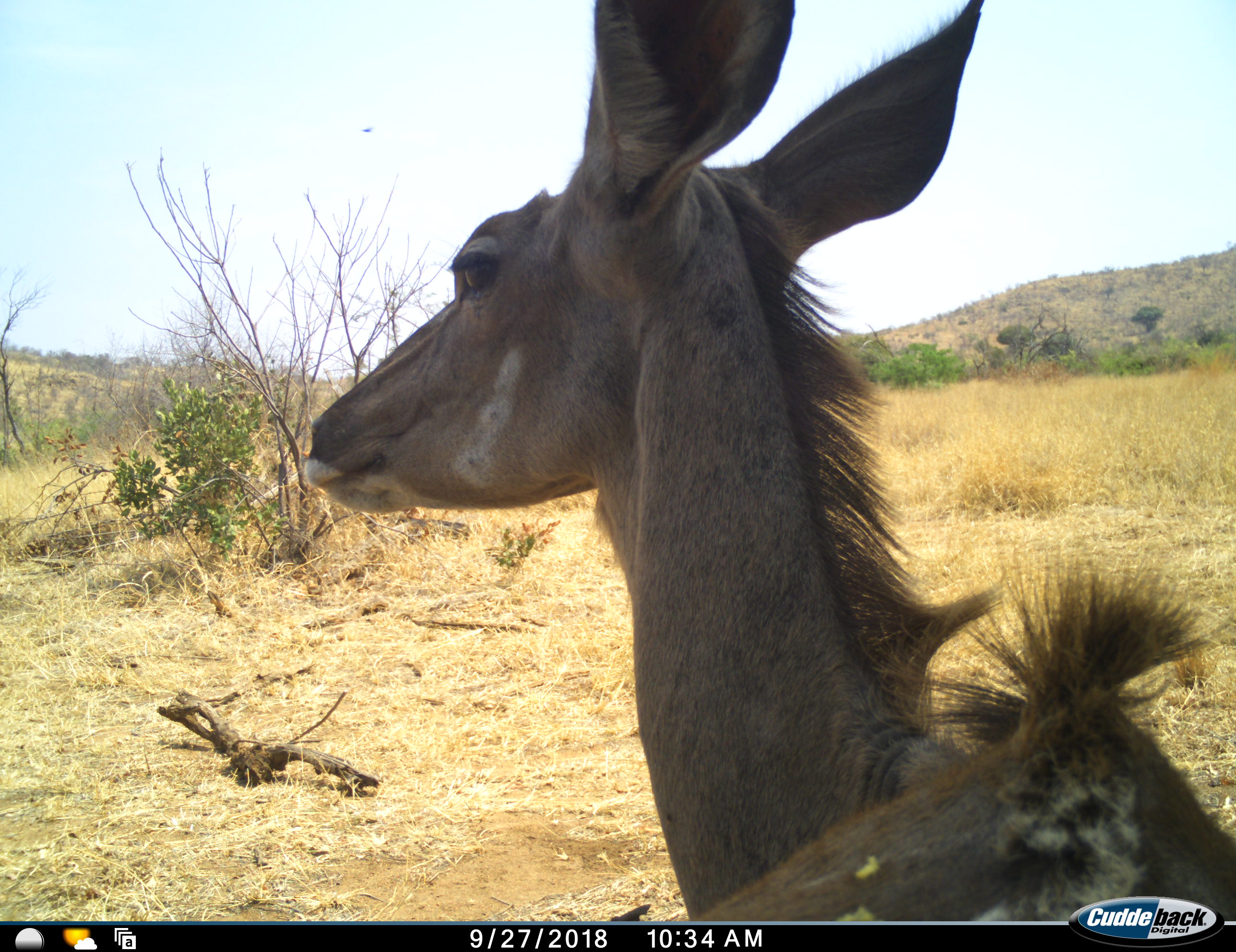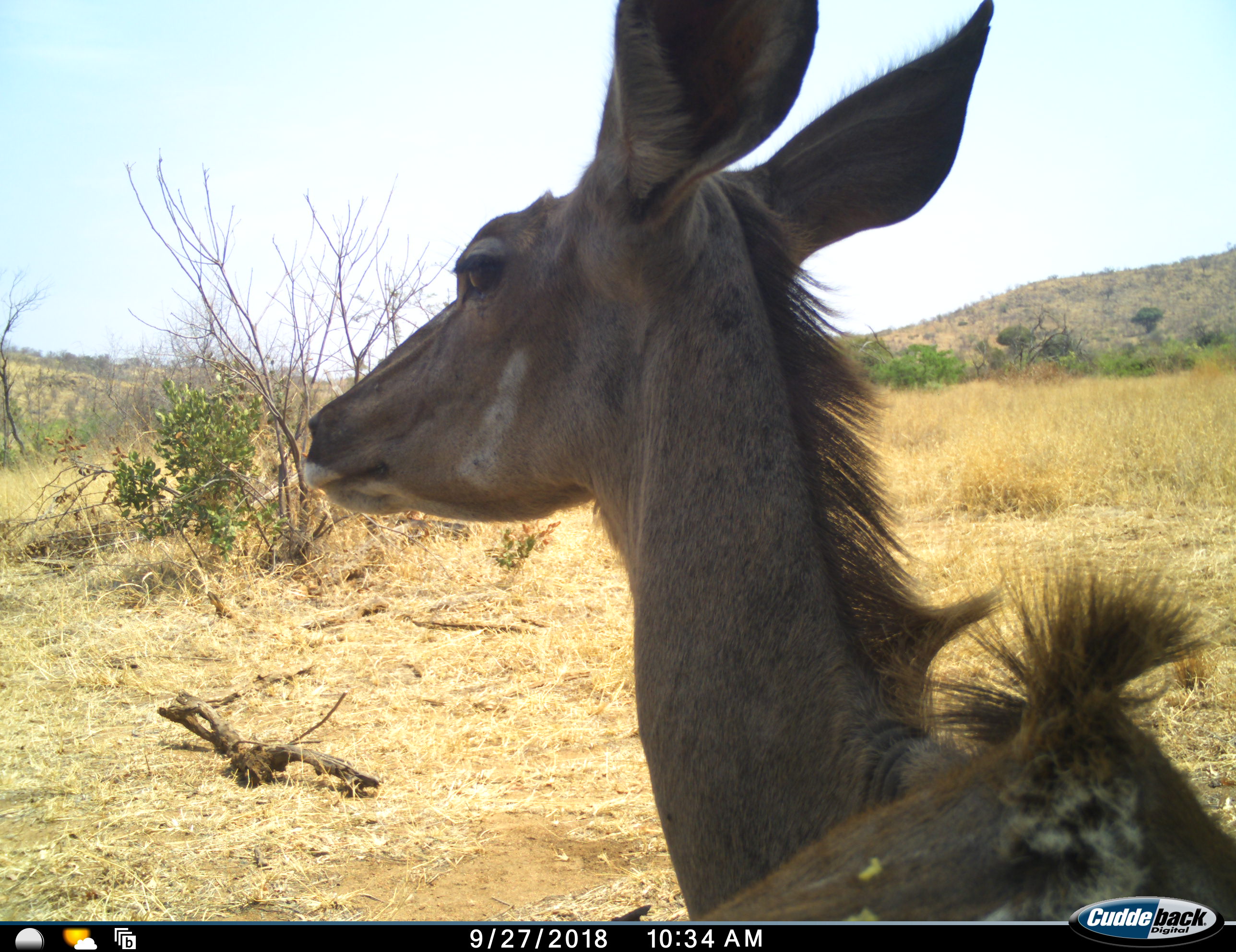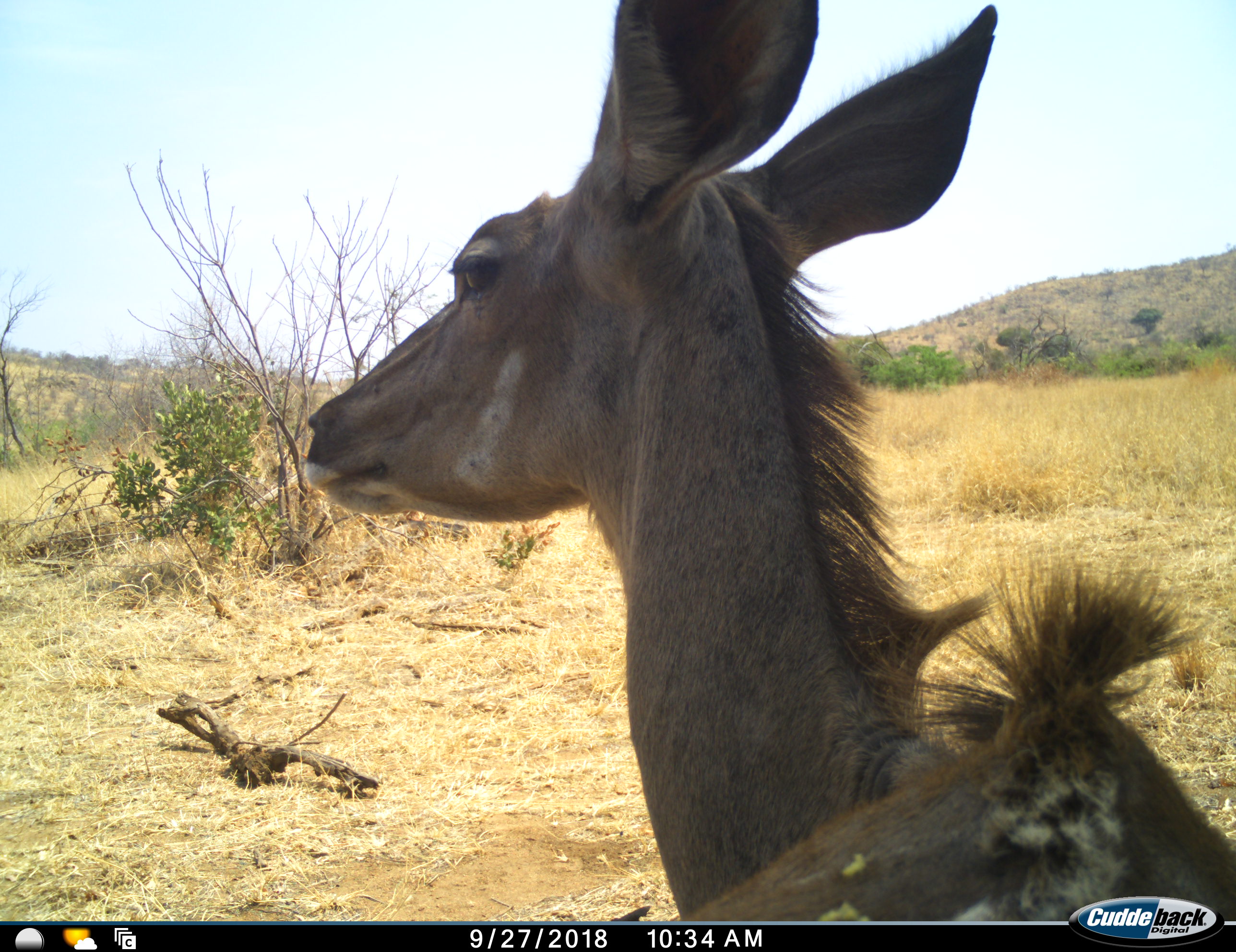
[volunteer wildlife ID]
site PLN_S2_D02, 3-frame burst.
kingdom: Animalia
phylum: Chordata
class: Mammalia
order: Artiodactyla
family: Bovidae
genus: Tragelaphus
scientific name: Tragelaphus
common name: kudu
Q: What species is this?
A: Kudu (Tragelaphus).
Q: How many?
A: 1.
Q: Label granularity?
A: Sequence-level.